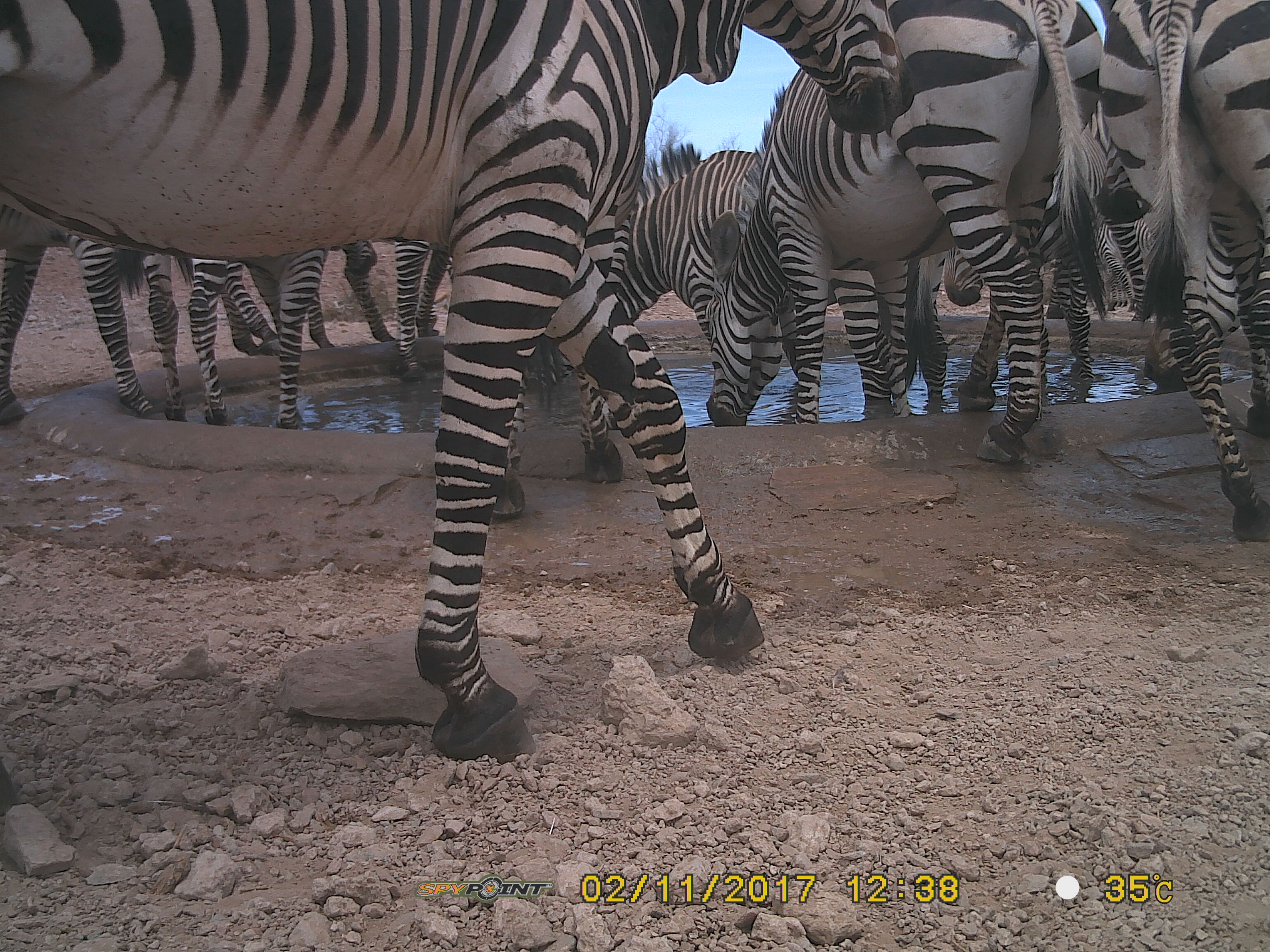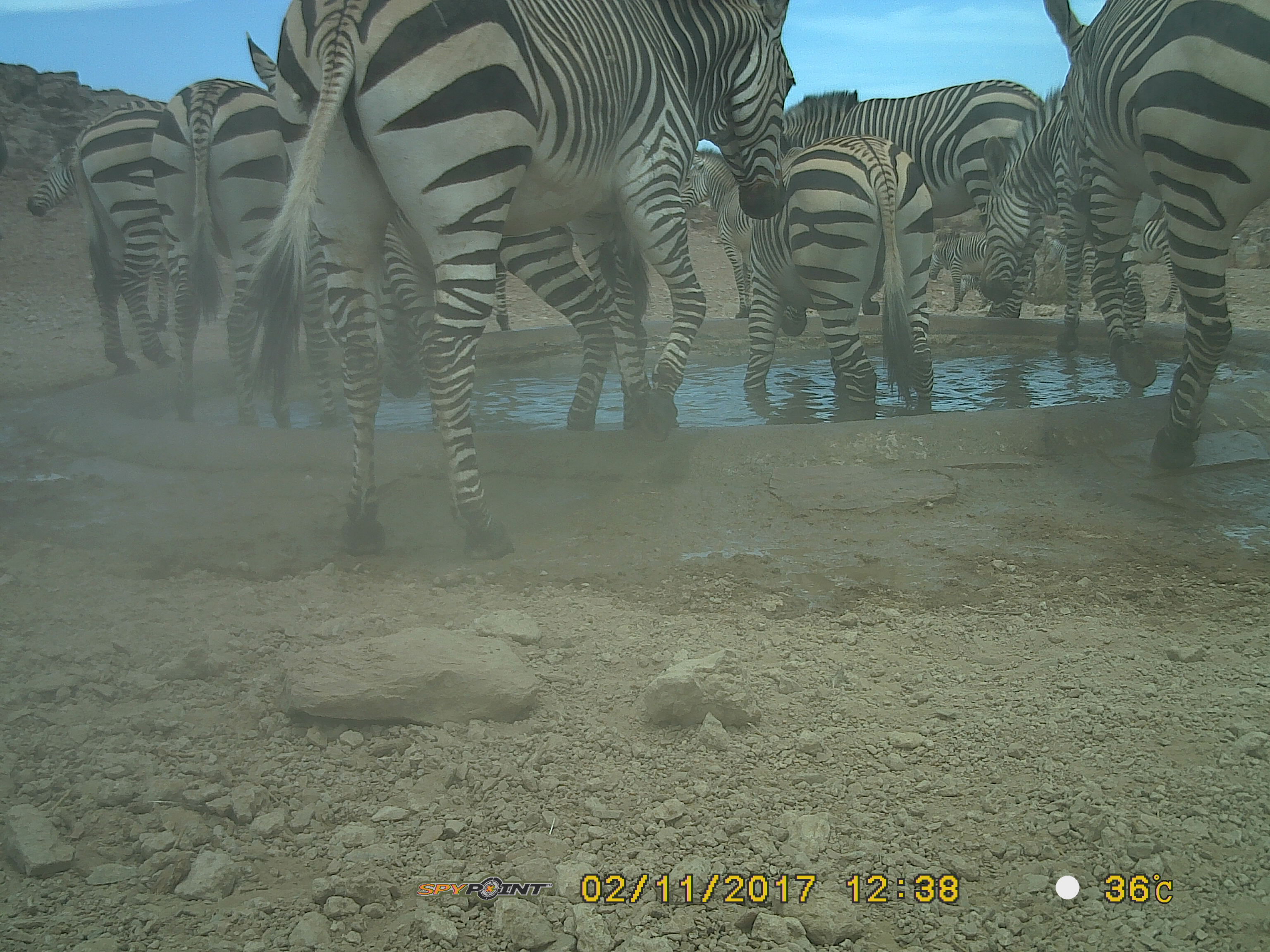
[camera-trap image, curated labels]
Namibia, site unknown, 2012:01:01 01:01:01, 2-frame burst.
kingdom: Animalia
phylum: Chordata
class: Mammalia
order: Perissodactyla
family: Equidae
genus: Equus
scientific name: Equus zebra hartmannae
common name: hartmann's mountain zebra